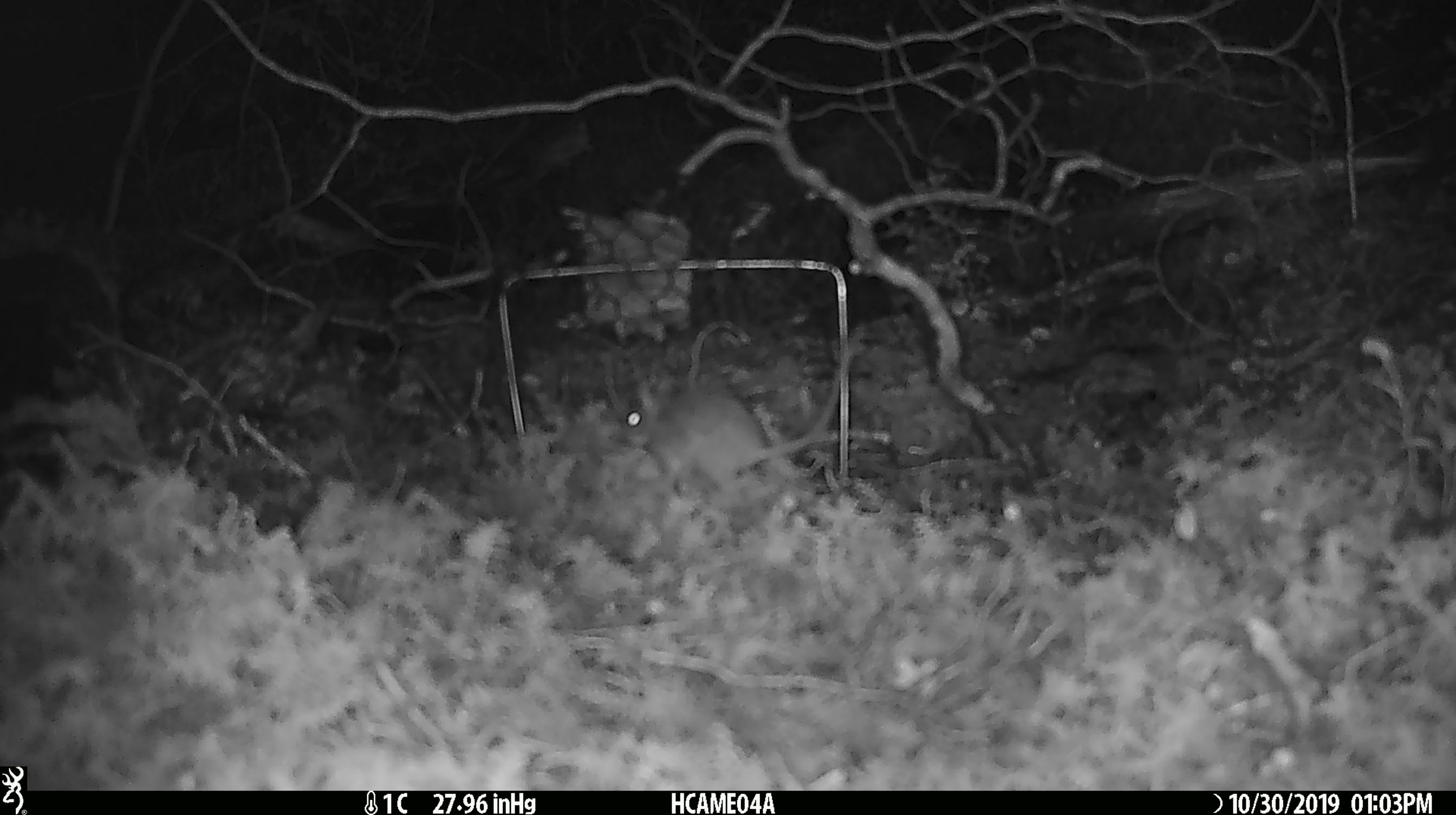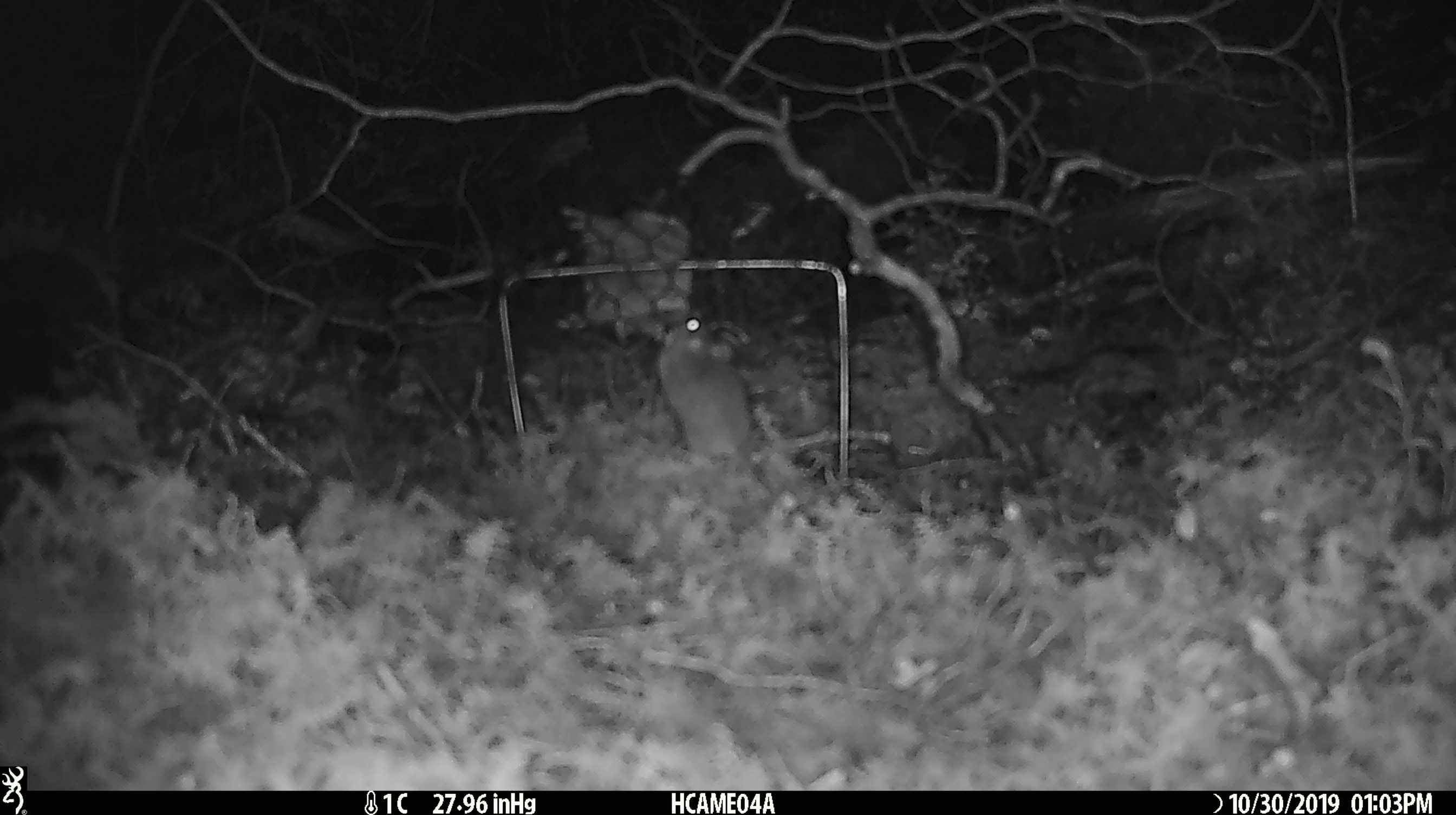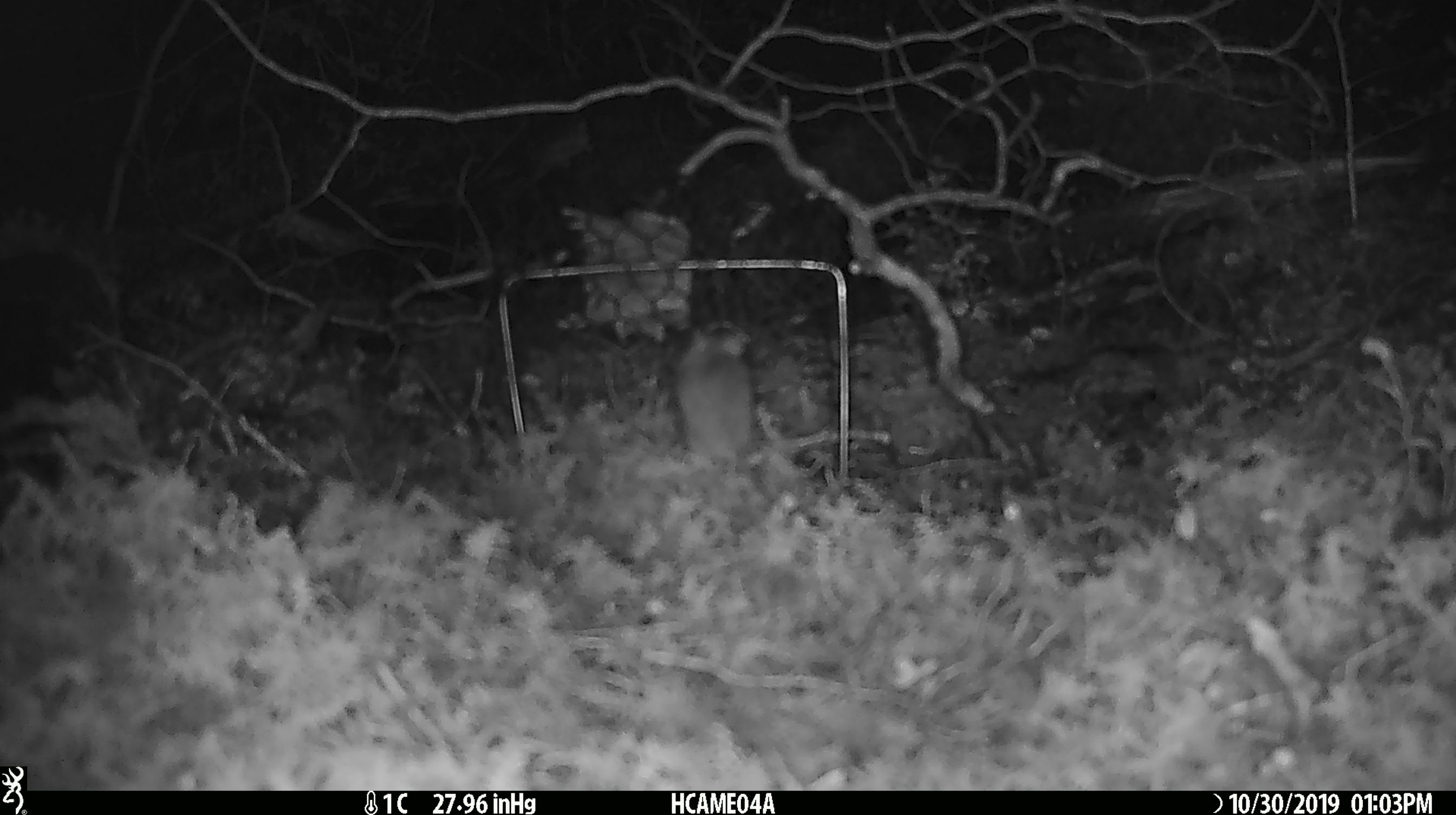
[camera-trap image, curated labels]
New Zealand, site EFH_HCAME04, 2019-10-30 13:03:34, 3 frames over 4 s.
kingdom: Animalia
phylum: Chordata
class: Mammalia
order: Rodentia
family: Muridae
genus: Mus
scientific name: Mus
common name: mouse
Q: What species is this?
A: Mouse (Mus).